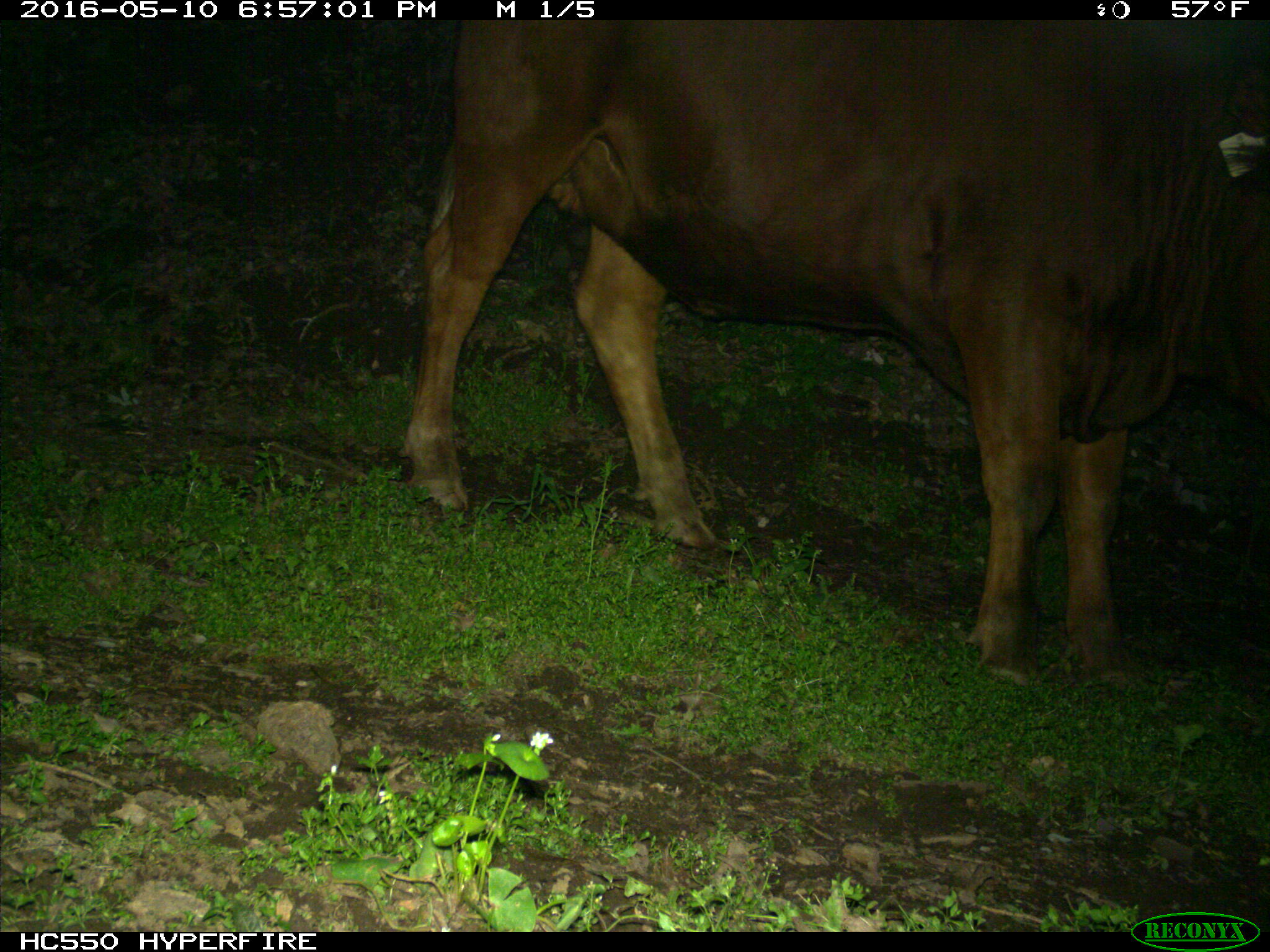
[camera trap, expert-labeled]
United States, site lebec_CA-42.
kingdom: Animalia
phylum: Chordata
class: Mammalia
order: Artiodactyla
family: Bovidae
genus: Bos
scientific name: Bos taurus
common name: domestic cow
Bos taurus (domestic cow).